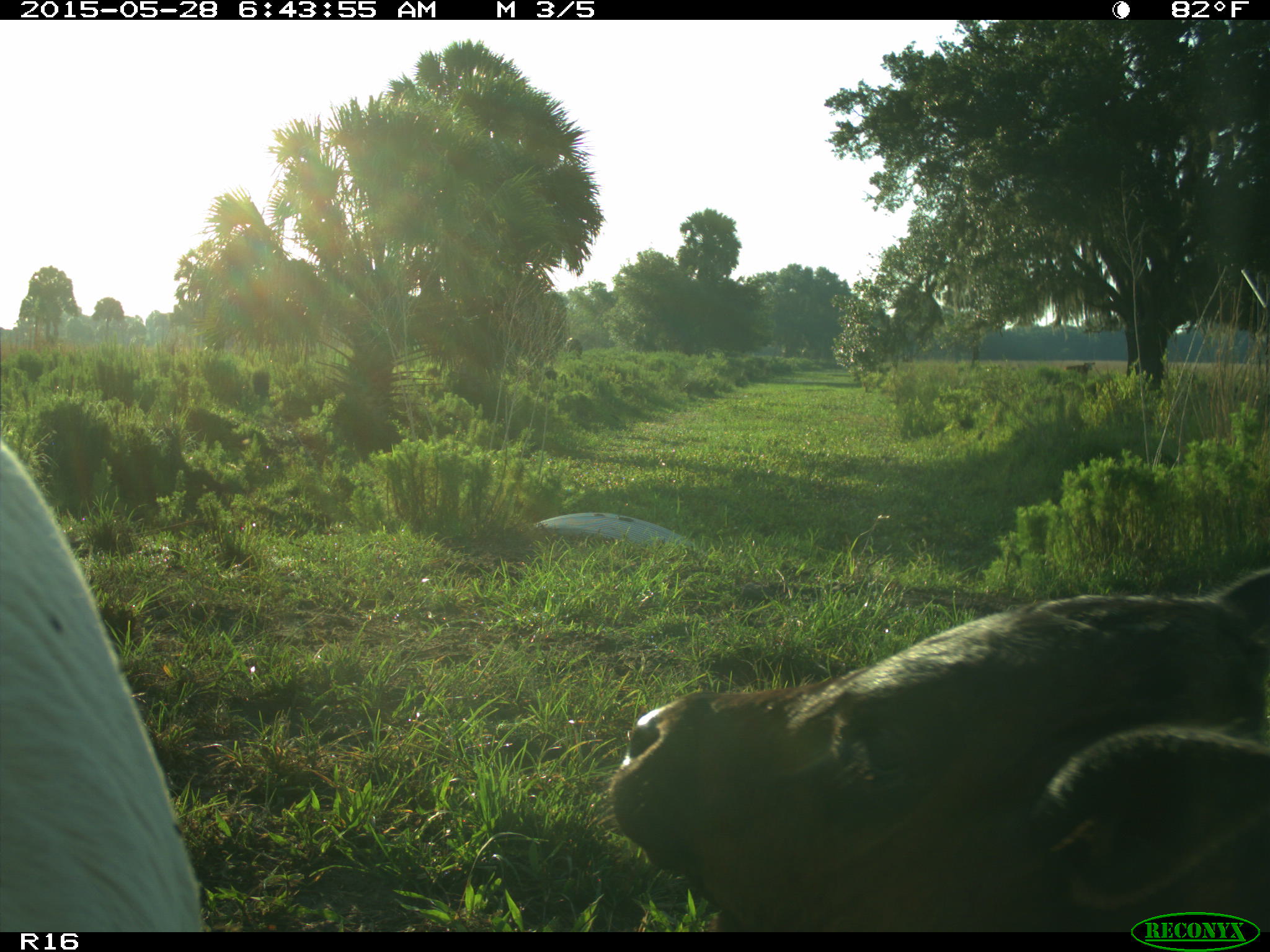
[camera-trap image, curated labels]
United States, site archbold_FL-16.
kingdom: Animalia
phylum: Chordata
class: Mammalia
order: Artiodactyla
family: Bovidae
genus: Bos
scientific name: Bos taurus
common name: domestic cow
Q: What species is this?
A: Bos taurus (domestic cow).